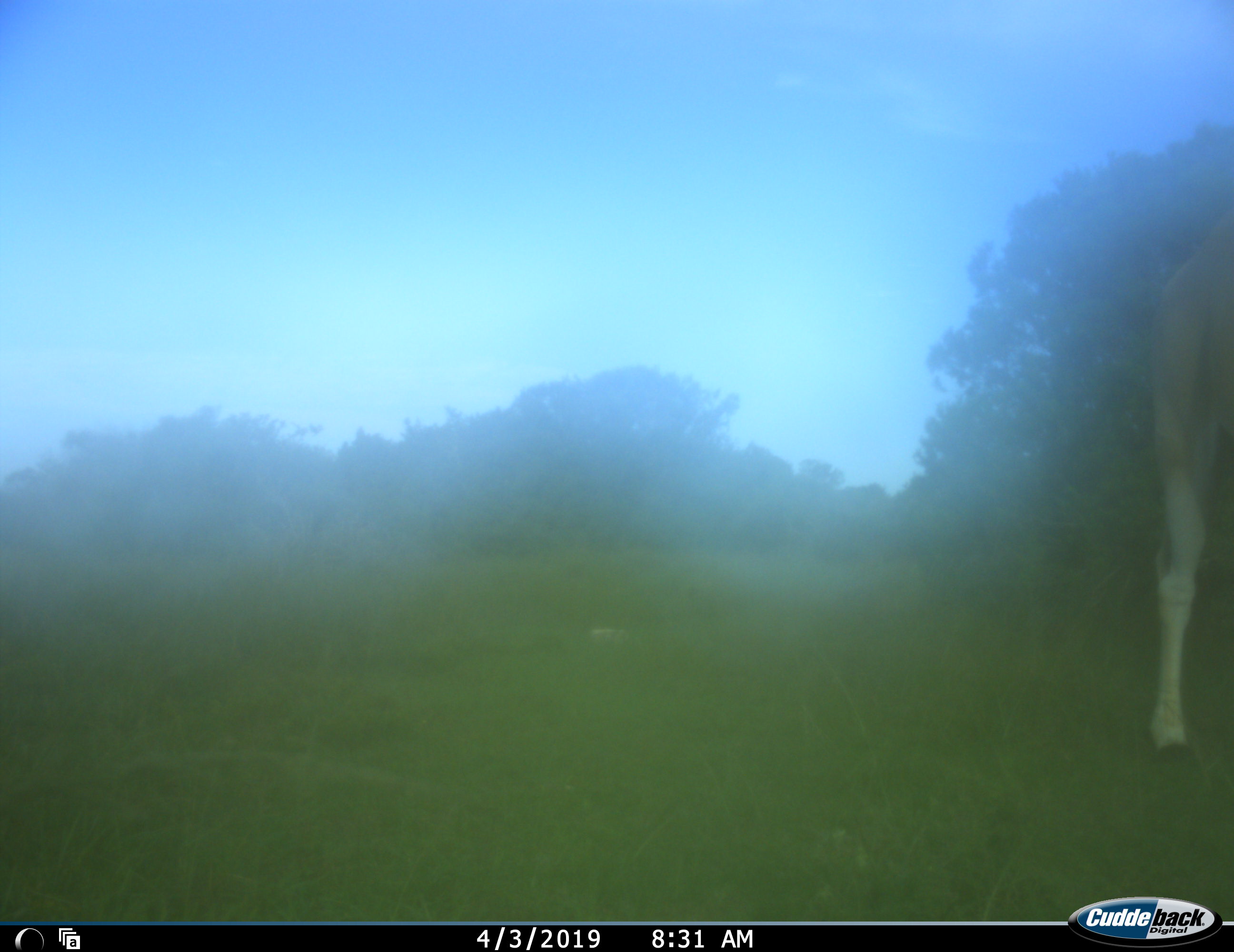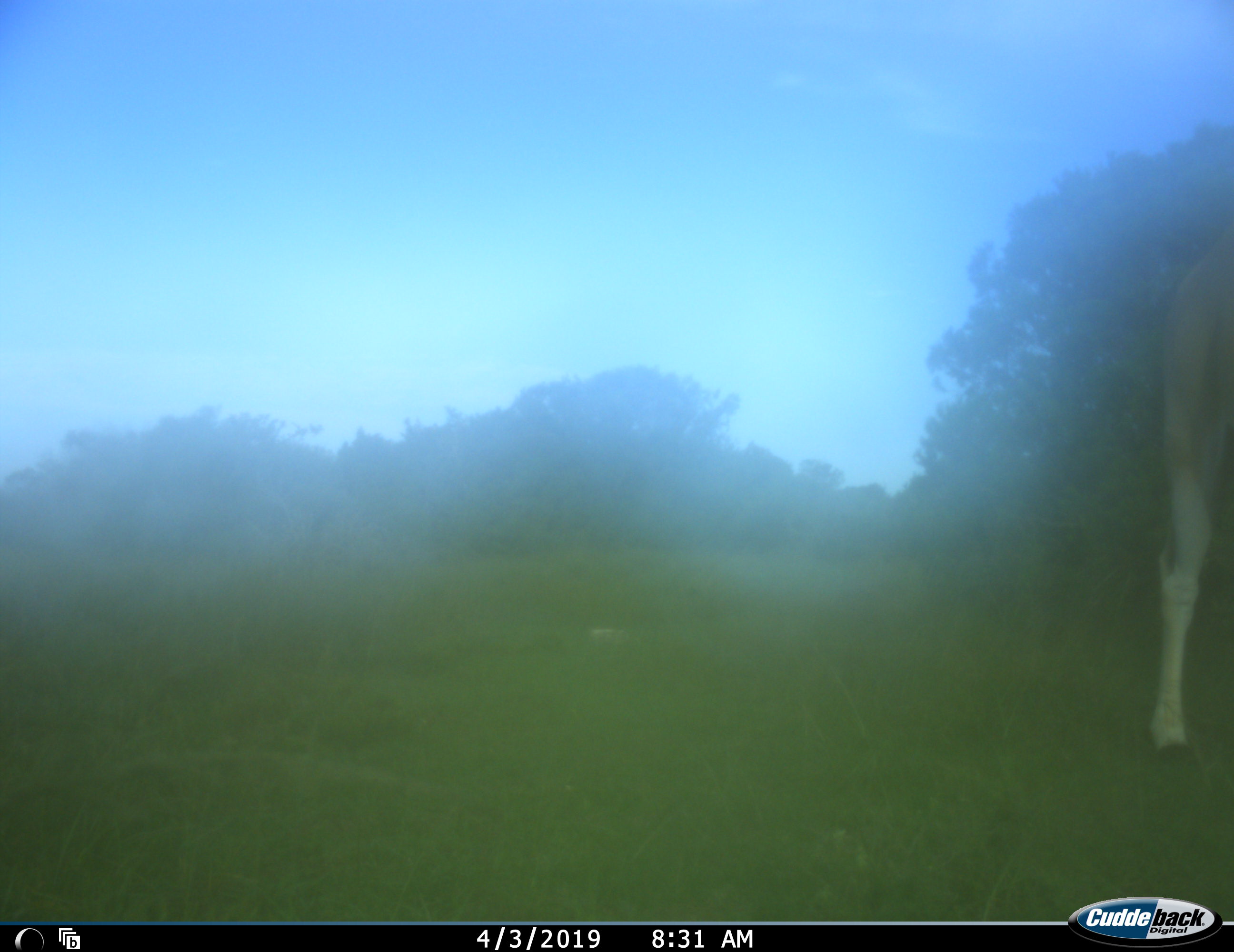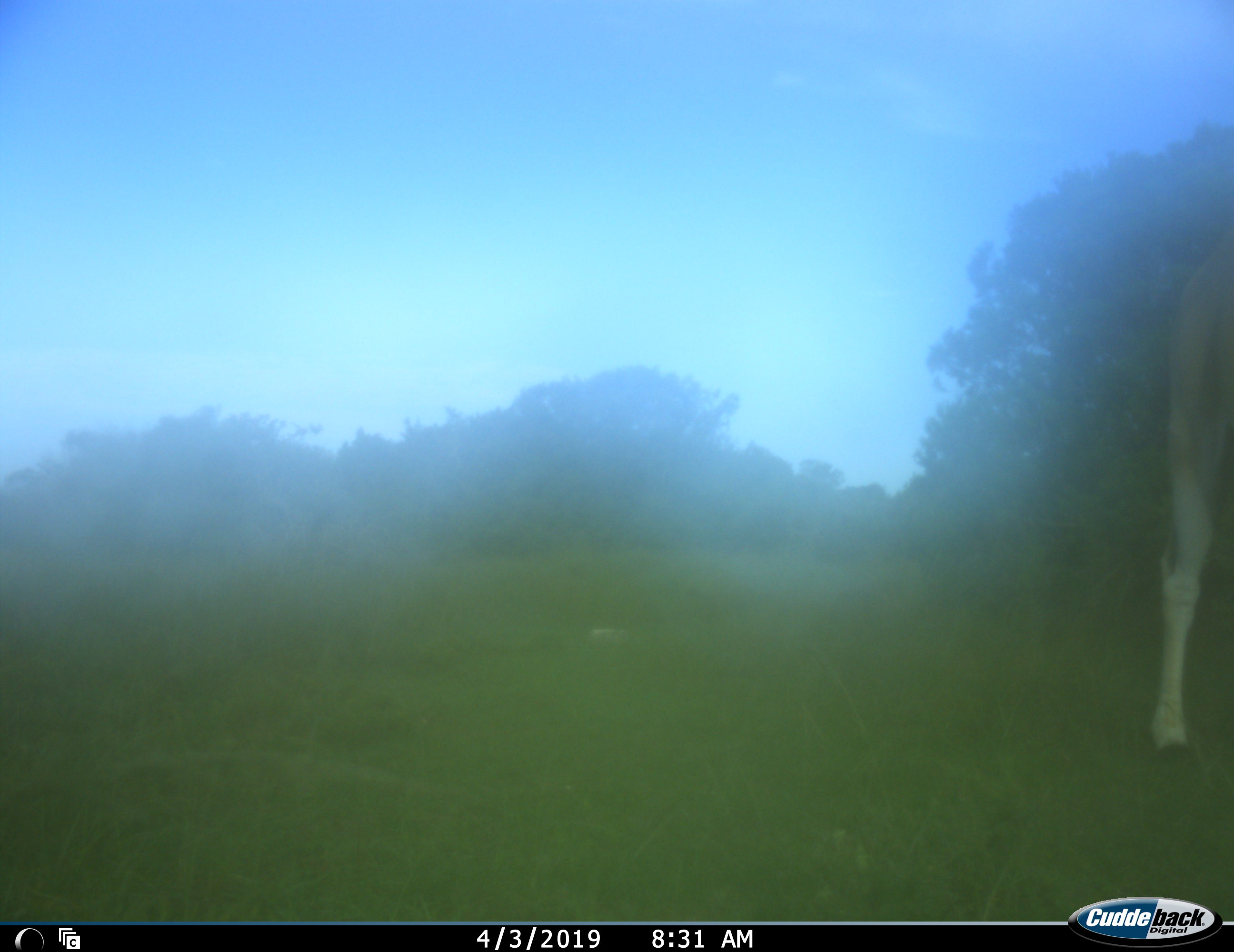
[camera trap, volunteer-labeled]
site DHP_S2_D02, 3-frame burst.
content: unidentified animal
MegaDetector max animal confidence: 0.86